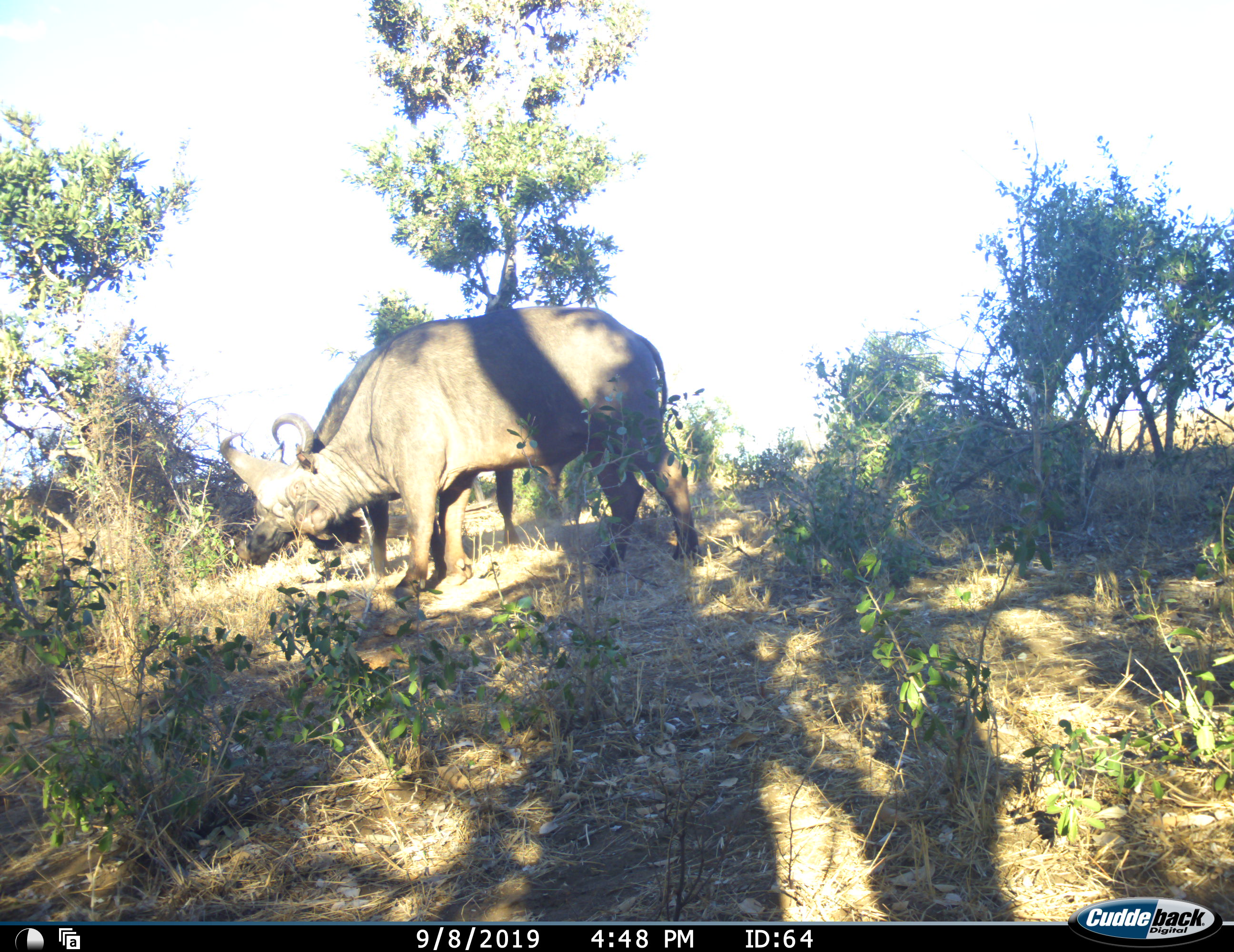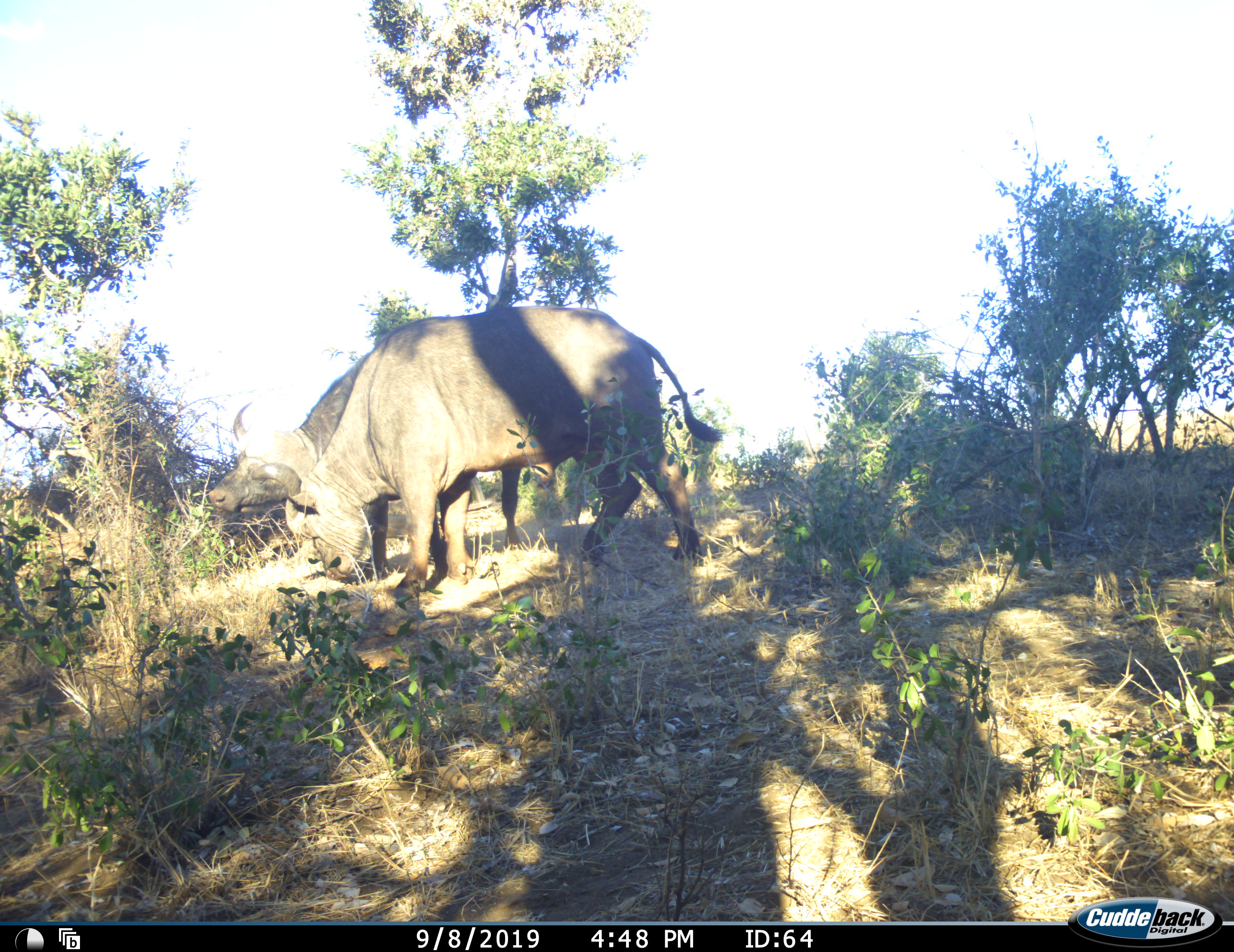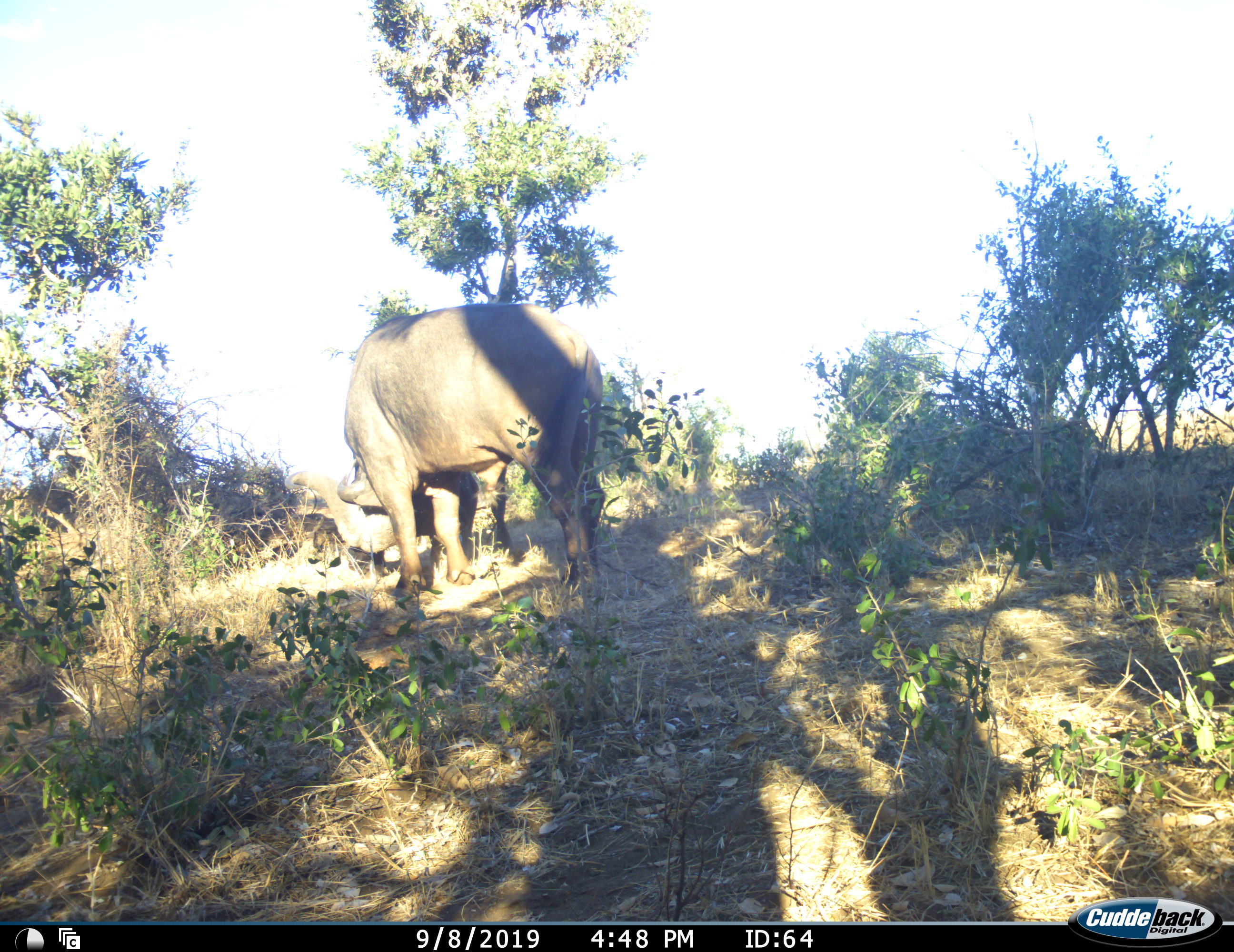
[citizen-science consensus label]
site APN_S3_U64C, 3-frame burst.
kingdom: Animalia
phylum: Chordata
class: Mammalia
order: Artiodactyla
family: Bovidae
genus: Syncerus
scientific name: Syncerus caffer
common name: african buffalo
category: buffalo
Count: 2.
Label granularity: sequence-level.